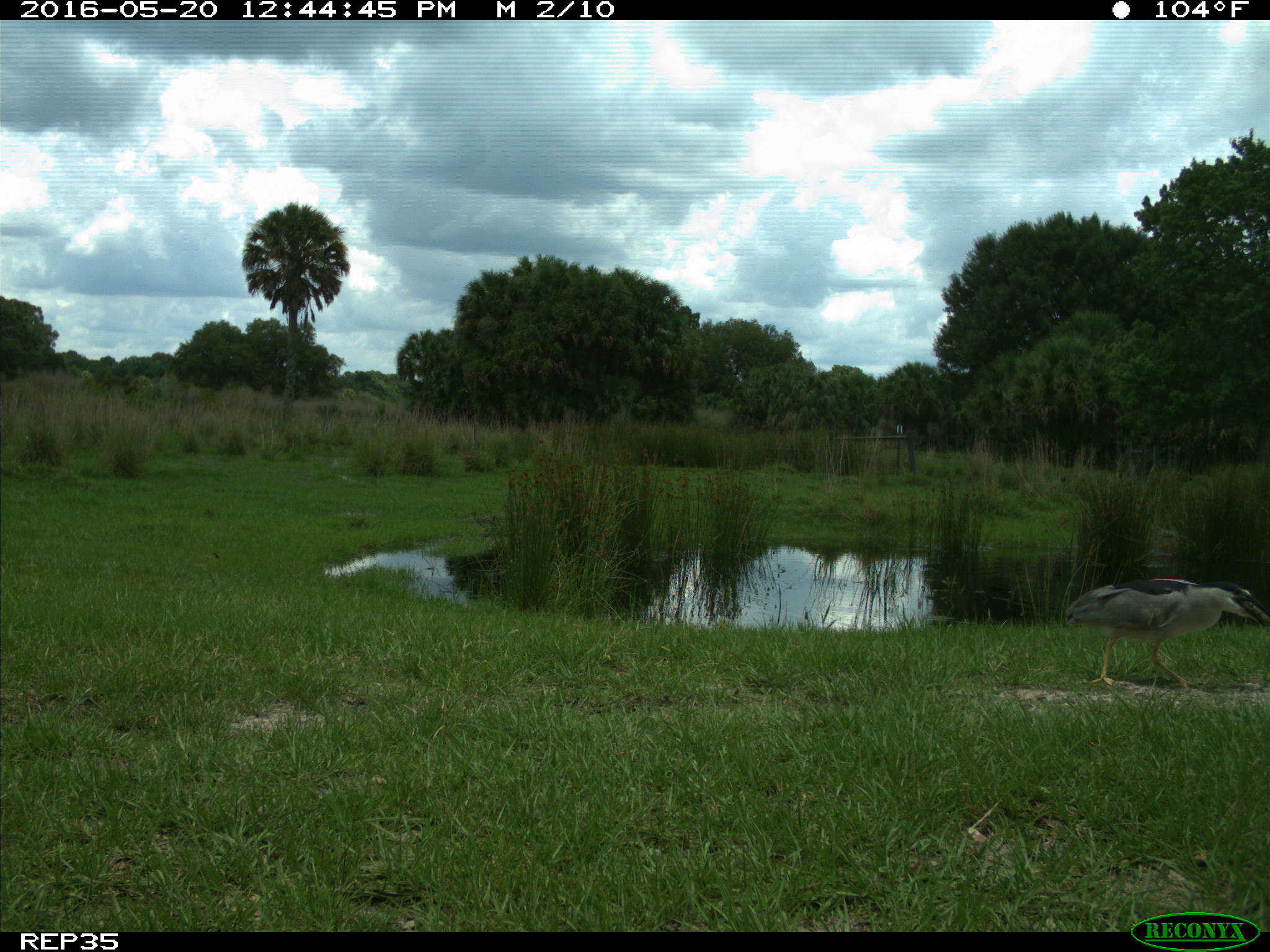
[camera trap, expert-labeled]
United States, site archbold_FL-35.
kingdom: Animalia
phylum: Chordata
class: Aves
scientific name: Aves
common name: birds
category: unidentified bird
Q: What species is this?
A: Unidentified bird (birds) (Aves).